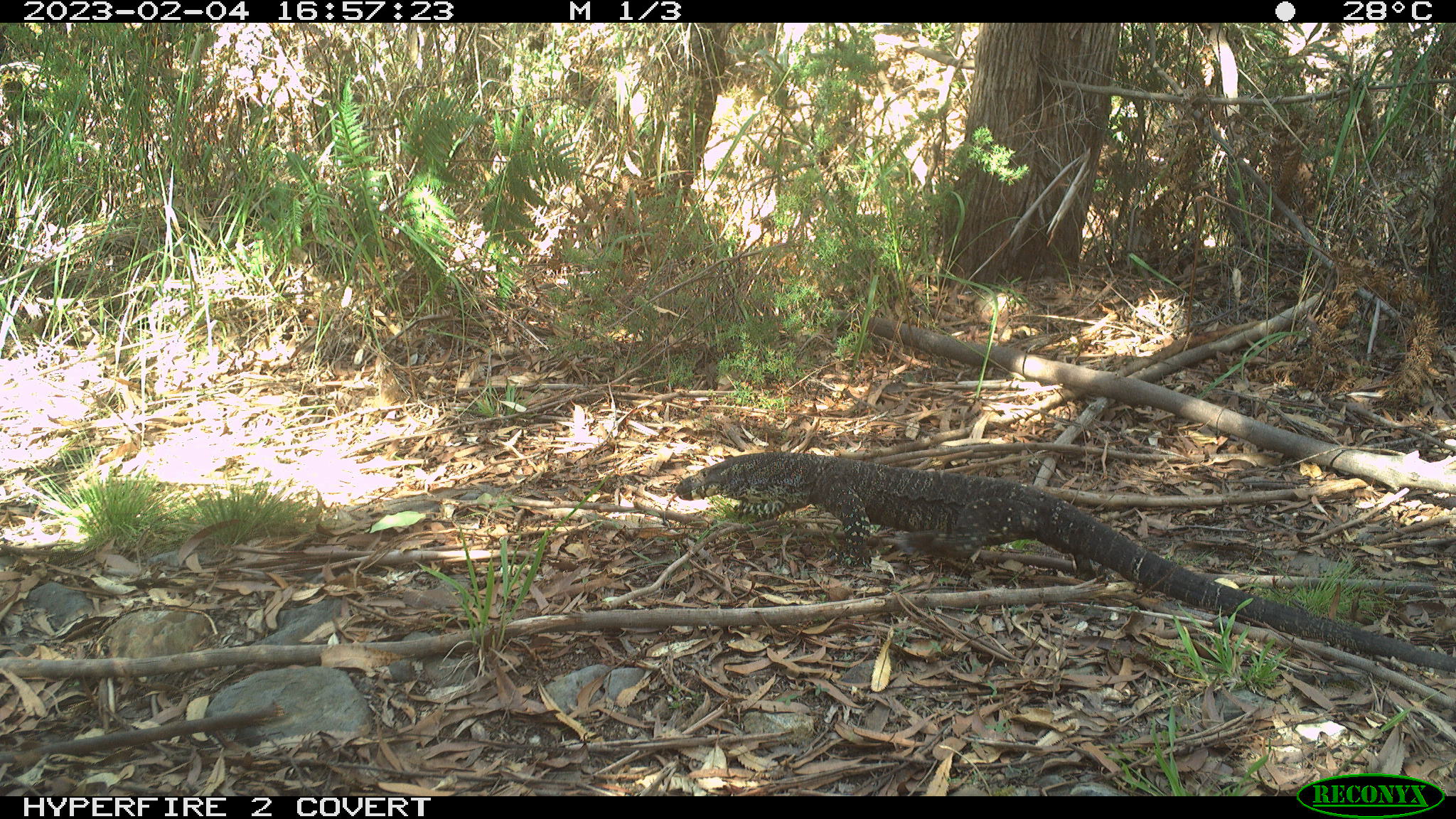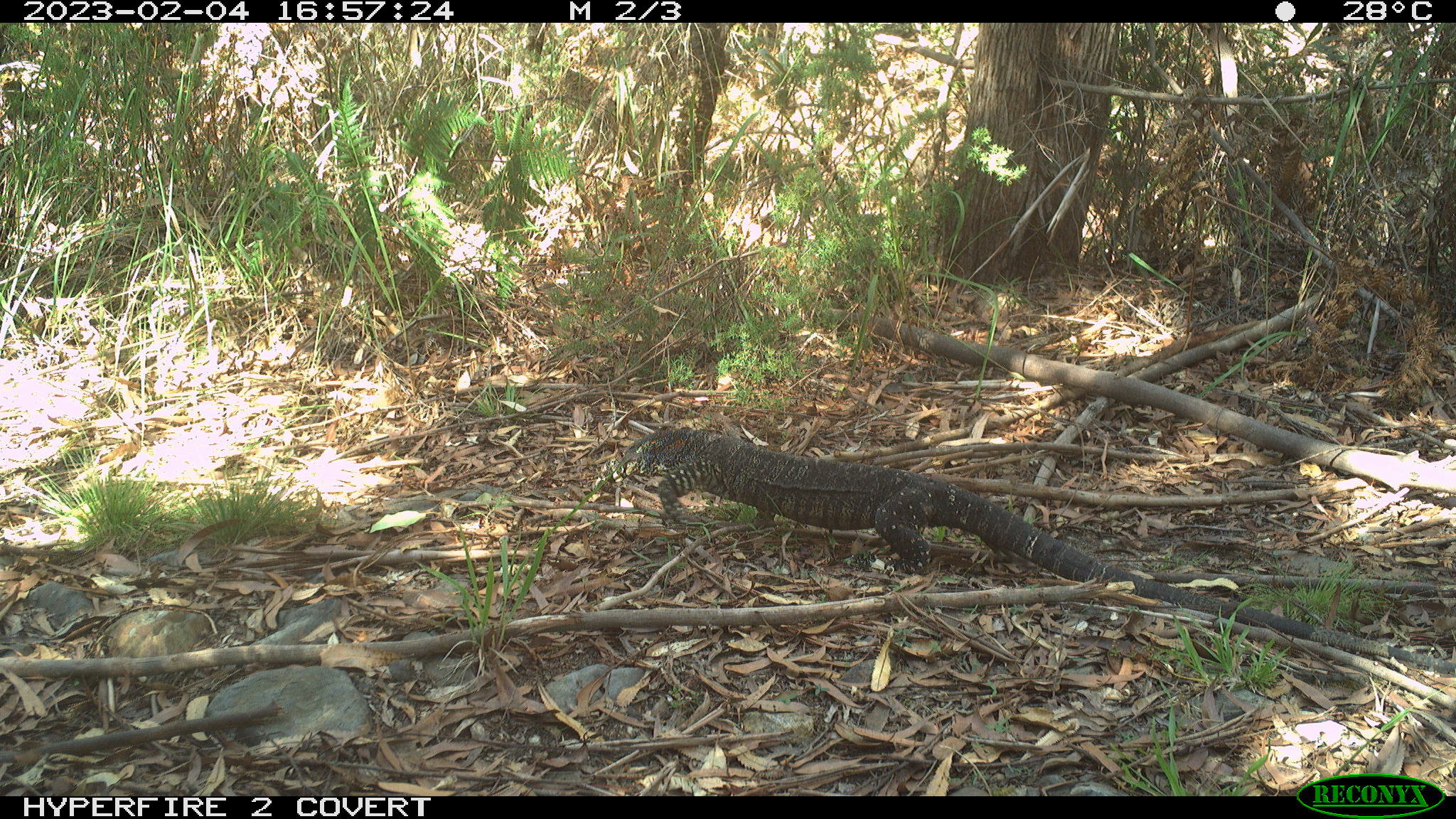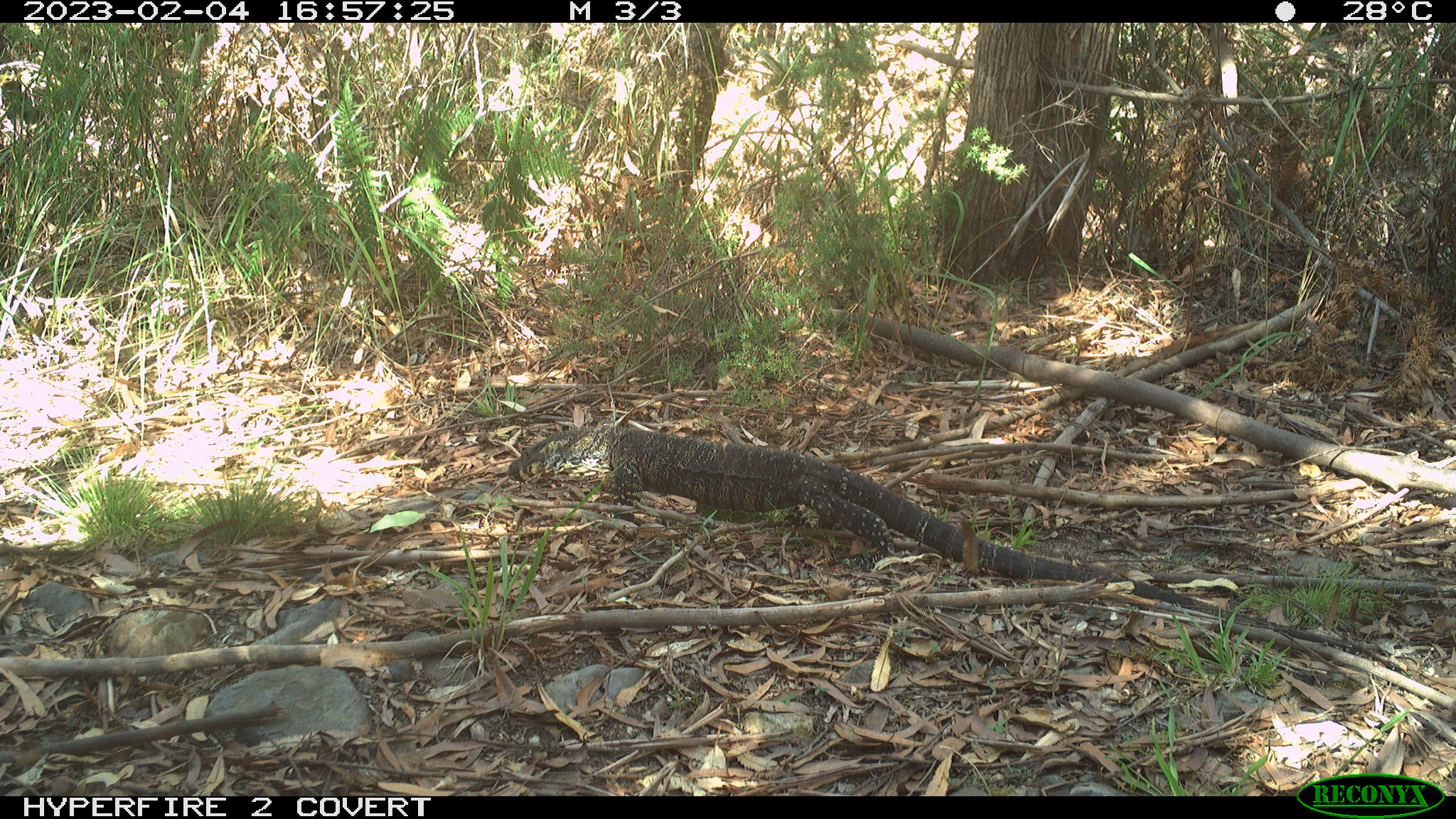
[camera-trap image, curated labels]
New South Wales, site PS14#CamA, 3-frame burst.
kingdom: Animalia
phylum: Chordata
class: Reptilia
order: Squamata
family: Varanidae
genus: Varanus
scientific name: Varanus varius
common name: lace monitor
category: goanna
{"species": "goanna (lace monitor) (Varanus varius)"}